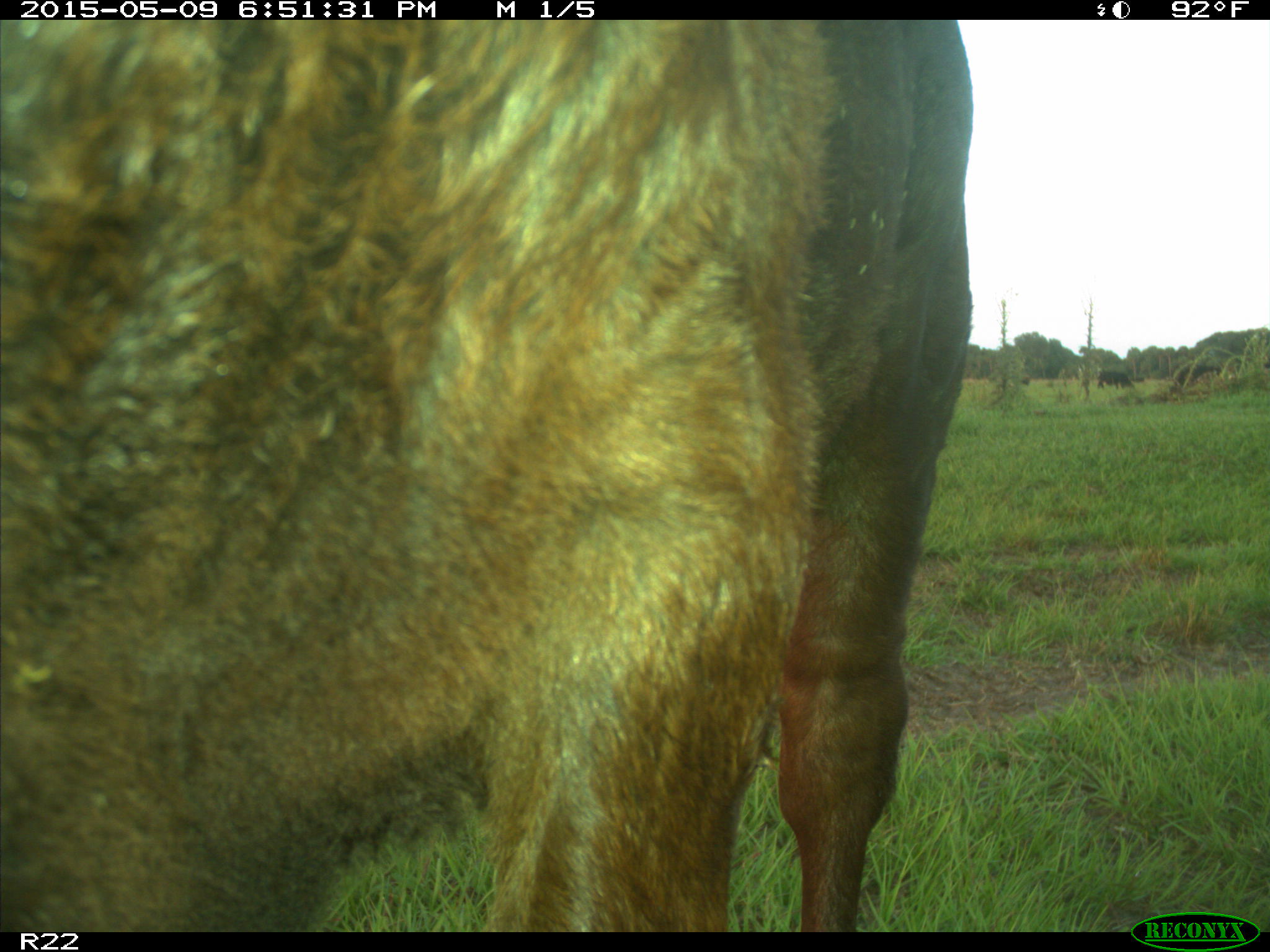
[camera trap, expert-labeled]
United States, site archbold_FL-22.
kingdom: Animalia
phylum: Chordata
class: Mammalia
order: Artiodactyla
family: Bovidae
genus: Bos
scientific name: Bos taurus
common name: domestic cow